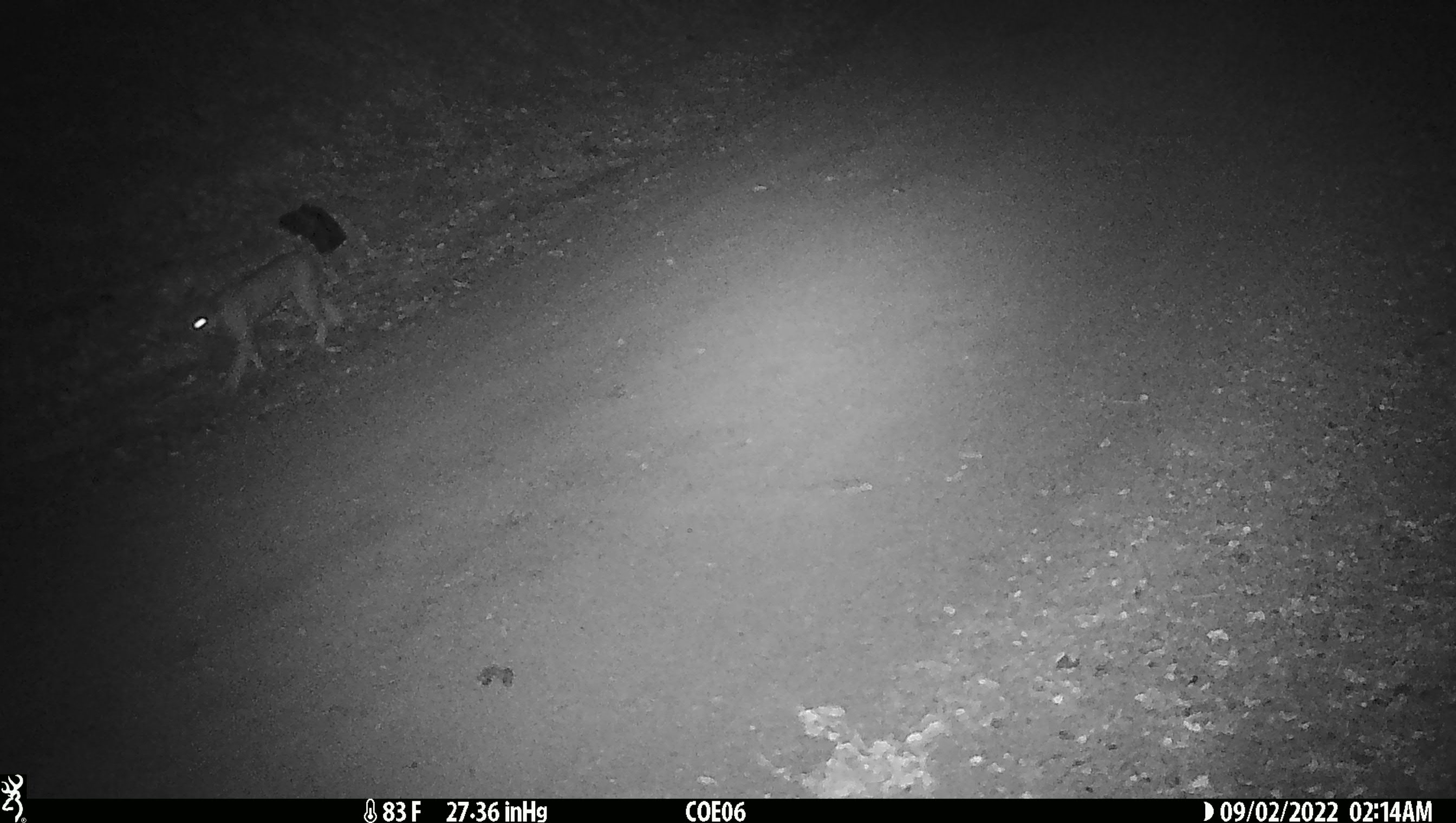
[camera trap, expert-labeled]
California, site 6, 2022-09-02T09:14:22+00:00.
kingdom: Animalia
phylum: Chordata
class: Mammalia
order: Carnivora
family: Felidae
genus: Lynx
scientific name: Lynx rufus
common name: bobcat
Bobcat (Lynx rufus).